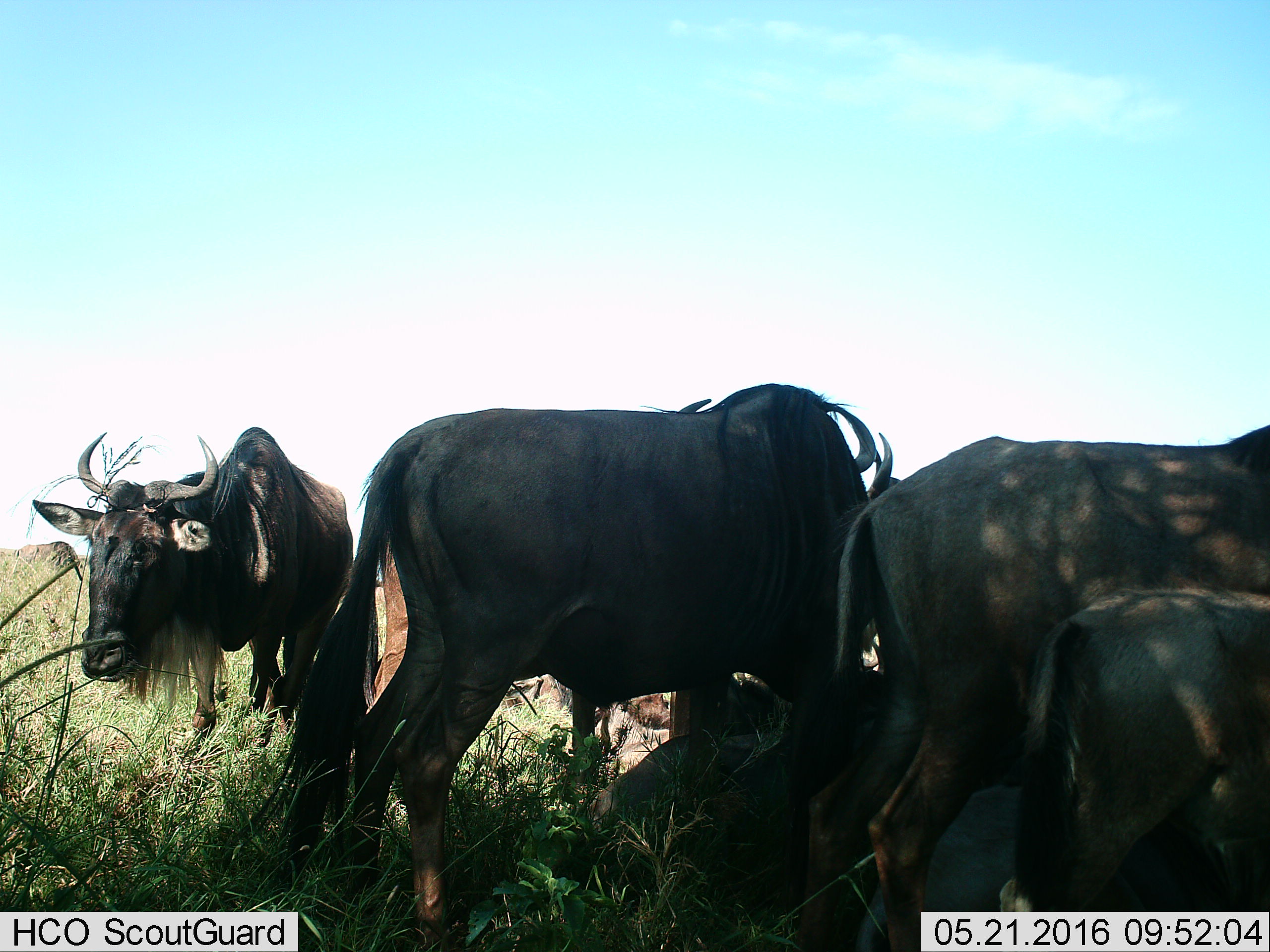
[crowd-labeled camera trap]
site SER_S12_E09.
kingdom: Animalia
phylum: Chordata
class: Mammalia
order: Artiodactyla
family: Bovidae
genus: Connochaetes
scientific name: Connochaetes taurinus taurinus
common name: blue wildebeest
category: wildebeestblue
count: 6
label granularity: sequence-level